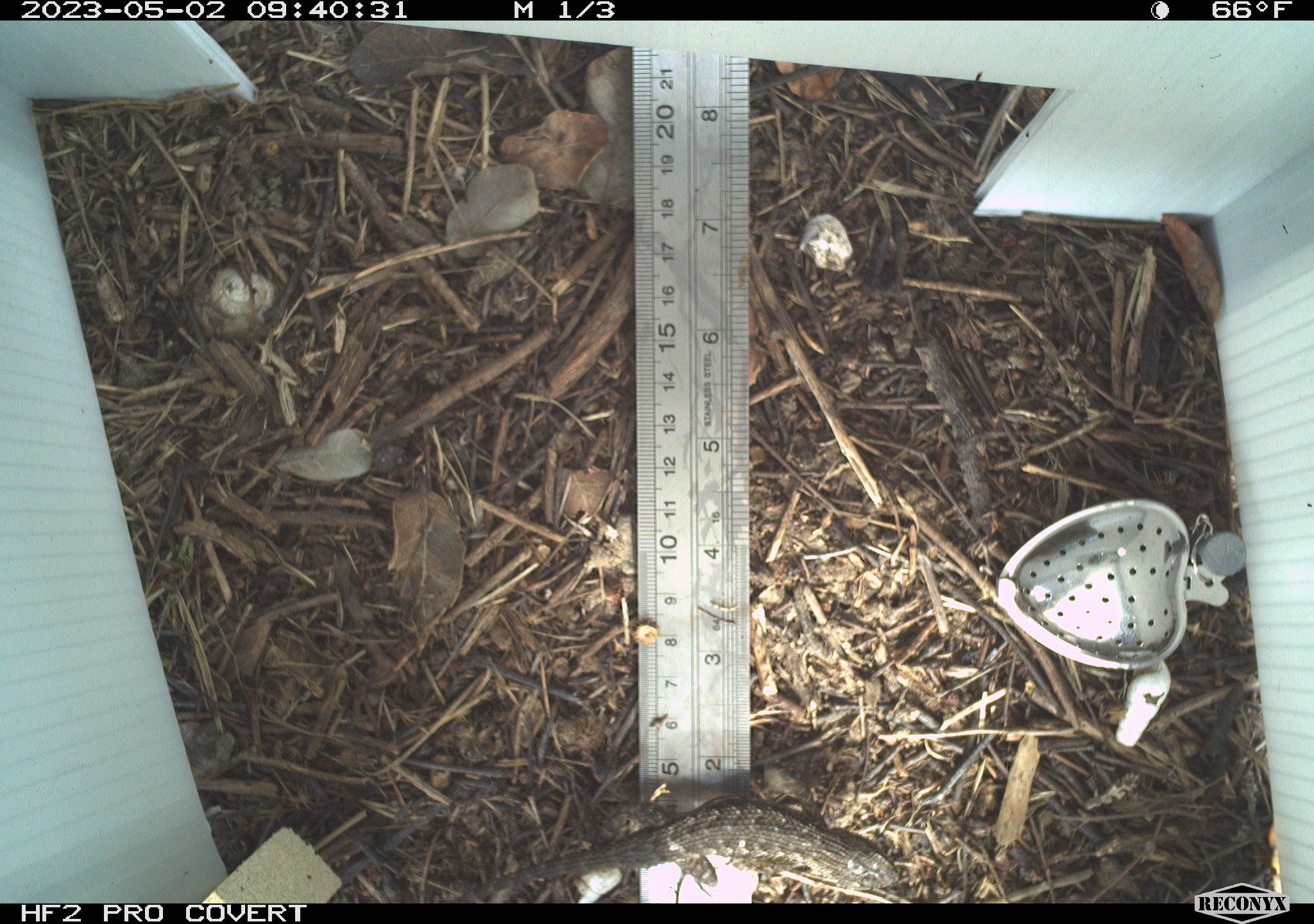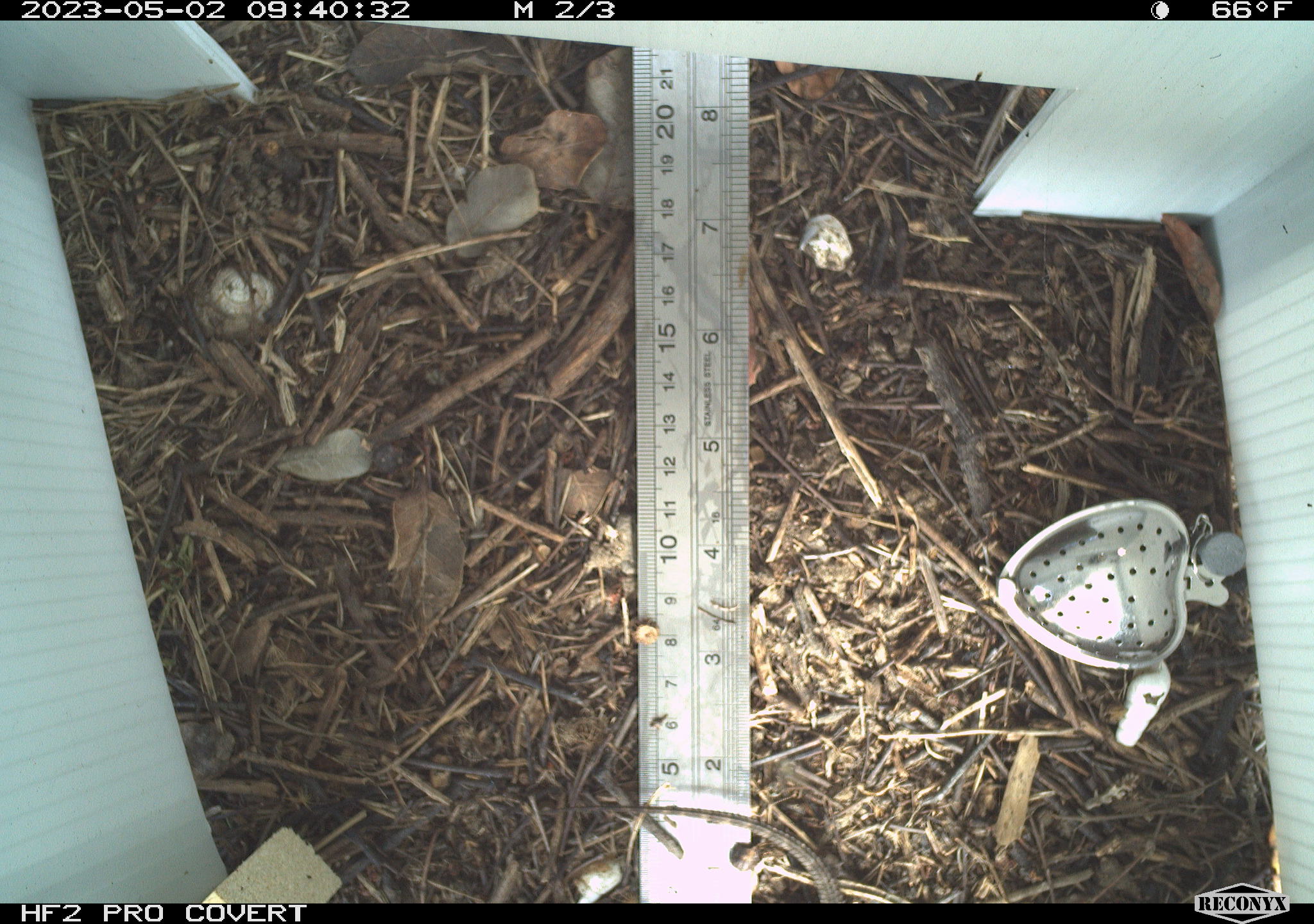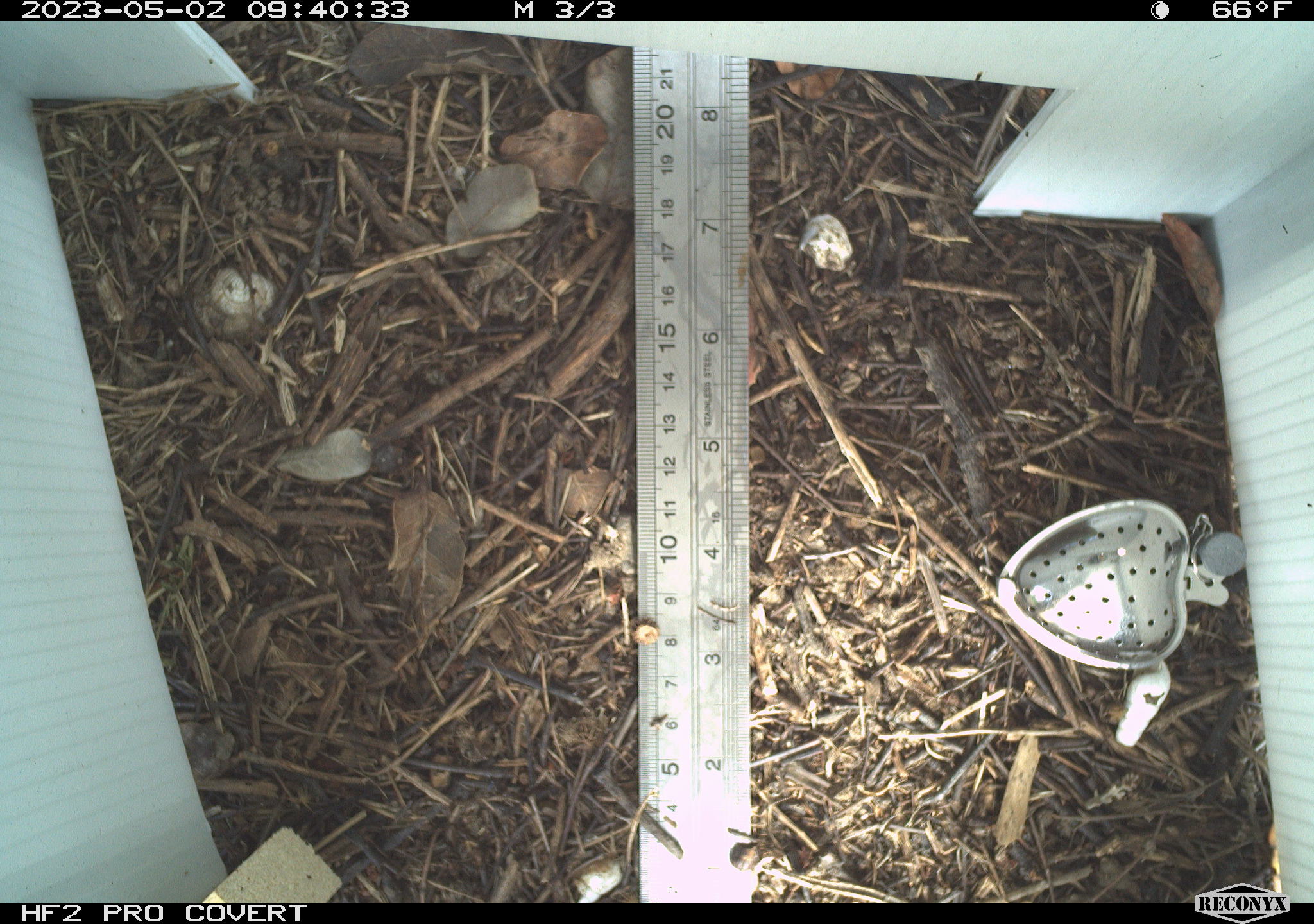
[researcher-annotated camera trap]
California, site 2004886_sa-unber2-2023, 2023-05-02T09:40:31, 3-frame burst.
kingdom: Animalia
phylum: Chordata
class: Reptilia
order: Squamata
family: Phrynosomatidae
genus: Sceloporus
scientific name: Sceloporus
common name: spiny lizards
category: sceloporus species